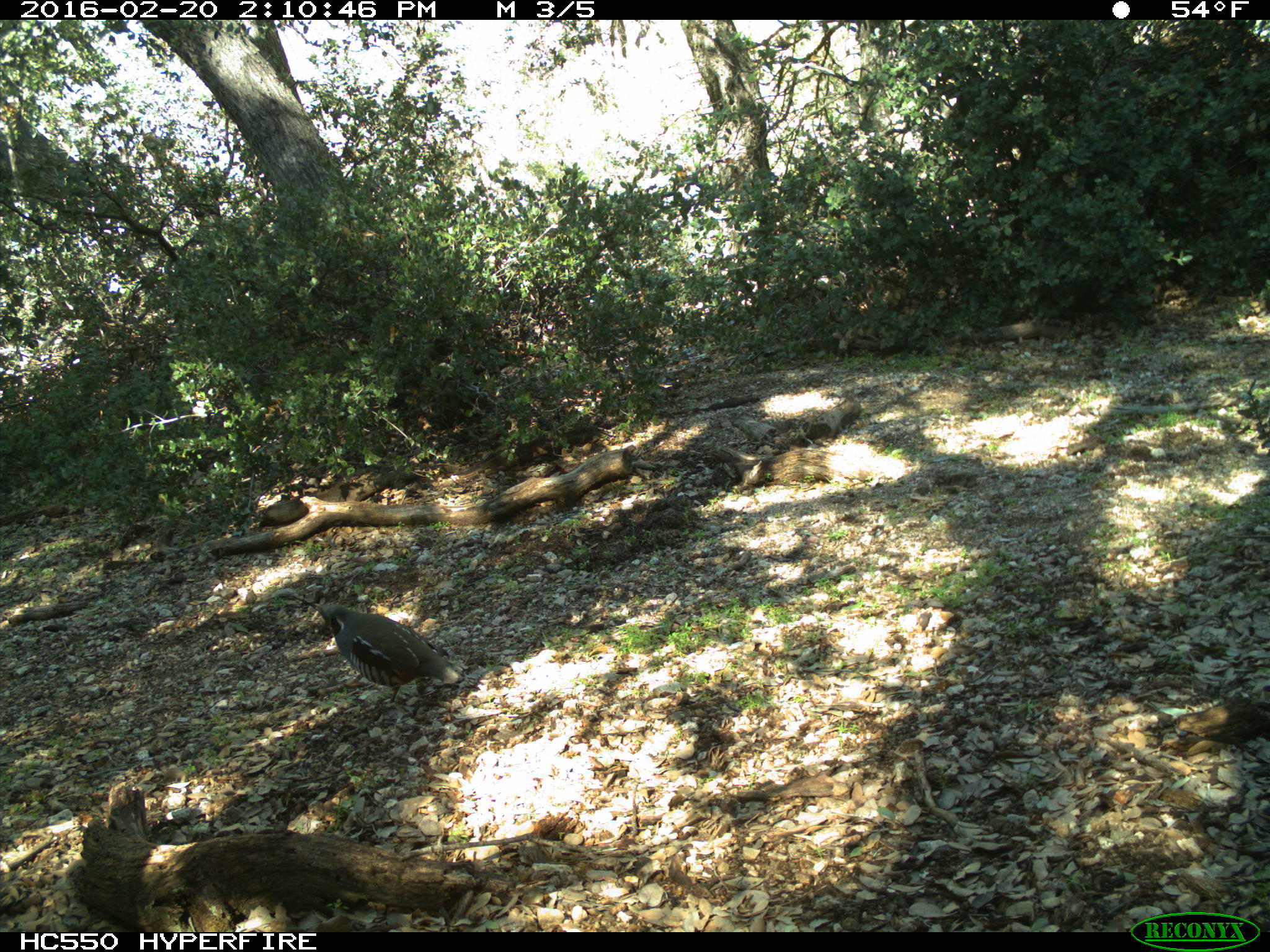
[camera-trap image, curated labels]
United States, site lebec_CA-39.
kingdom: Animalia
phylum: Chordata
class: Aves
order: Galliformes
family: Odontophoridae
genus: Callipepla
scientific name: Callipepla californica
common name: california quail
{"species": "Callipepla californica (california quail)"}